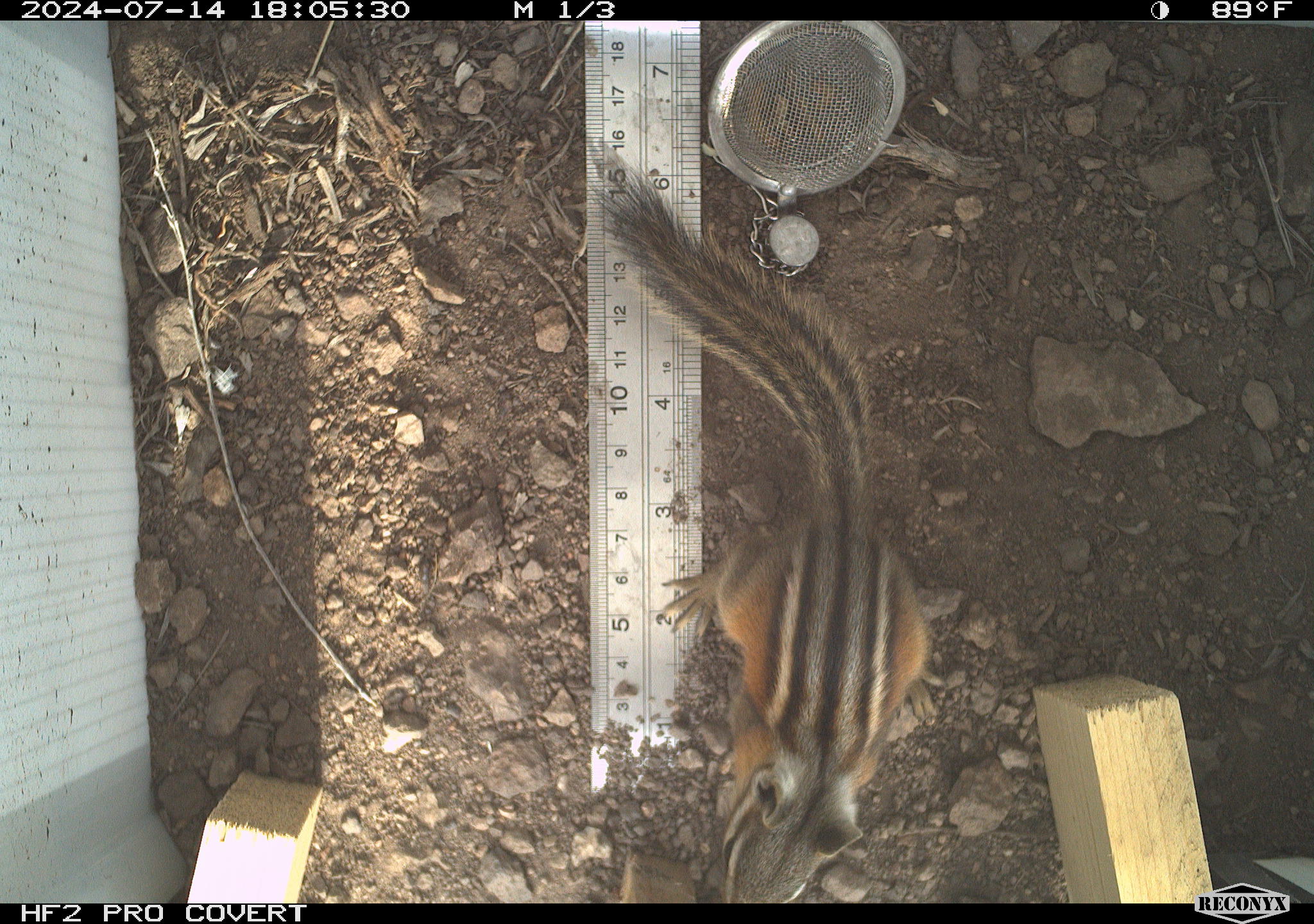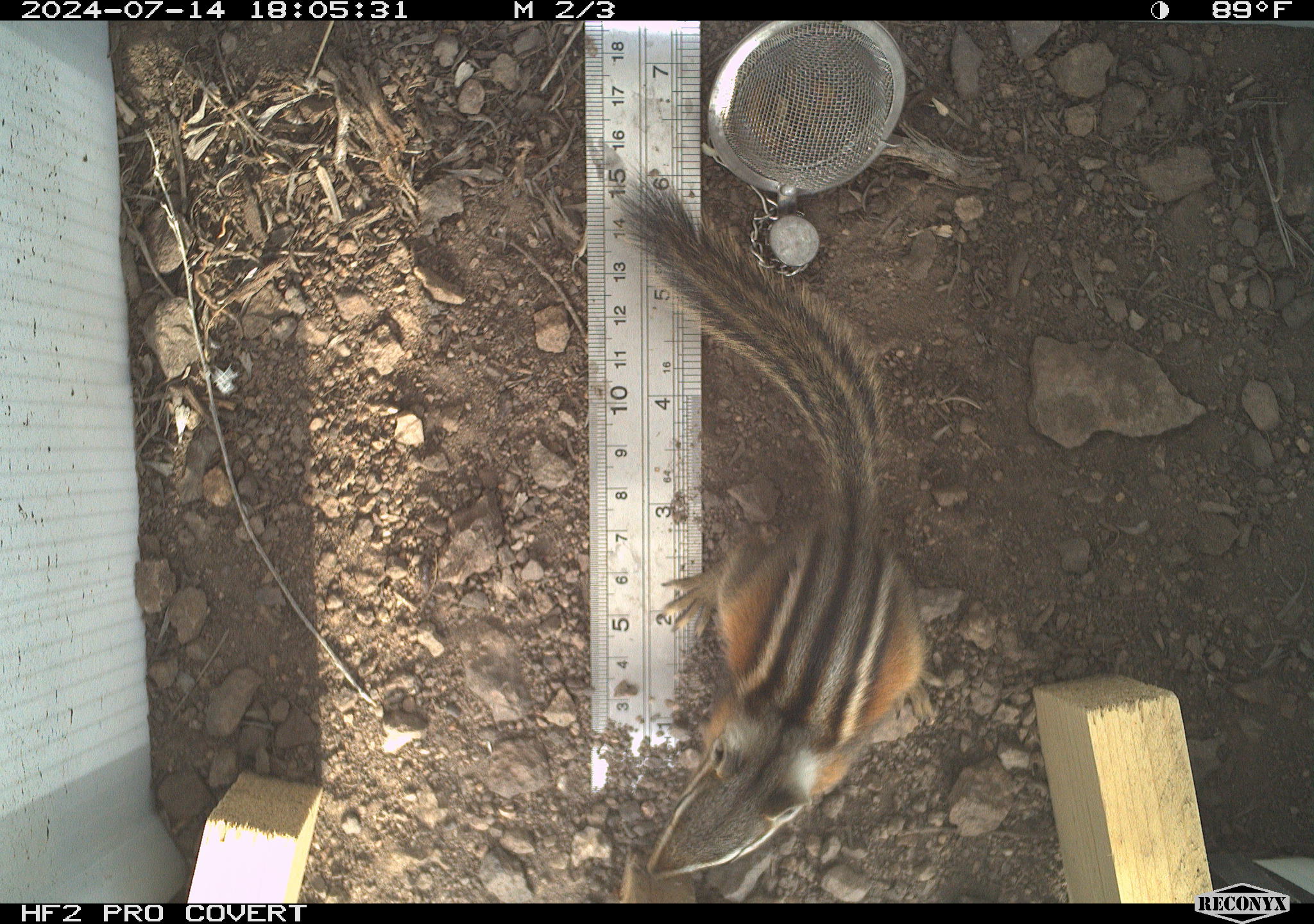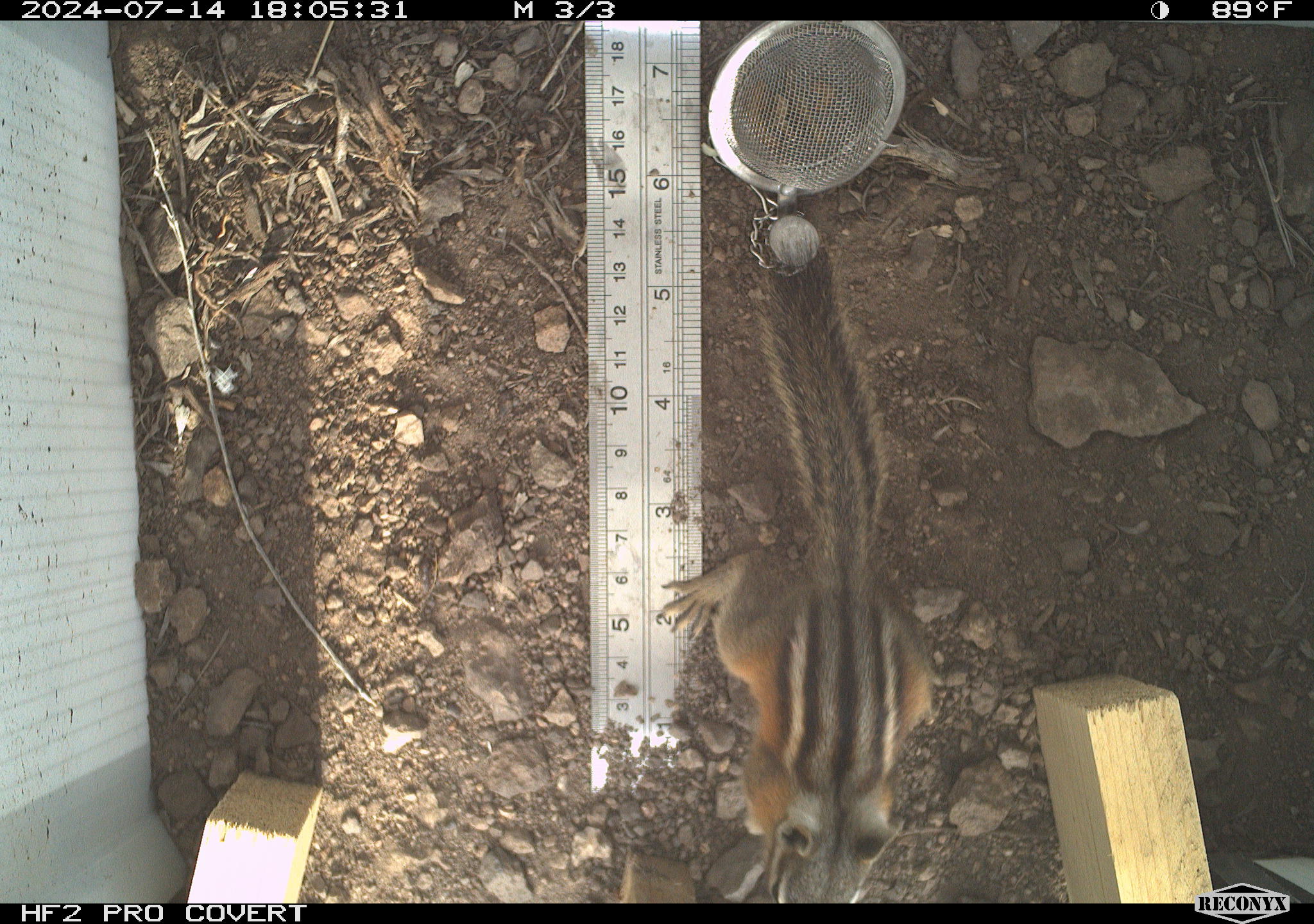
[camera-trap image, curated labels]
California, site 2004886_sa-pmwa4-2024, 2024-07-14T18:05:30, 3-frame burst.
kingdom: Animalia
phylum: Chordata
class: Mammalia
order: Rodentia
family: Sciuridae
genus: Neotamias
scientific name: Neotamias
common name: western chipmunks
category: neotamias species